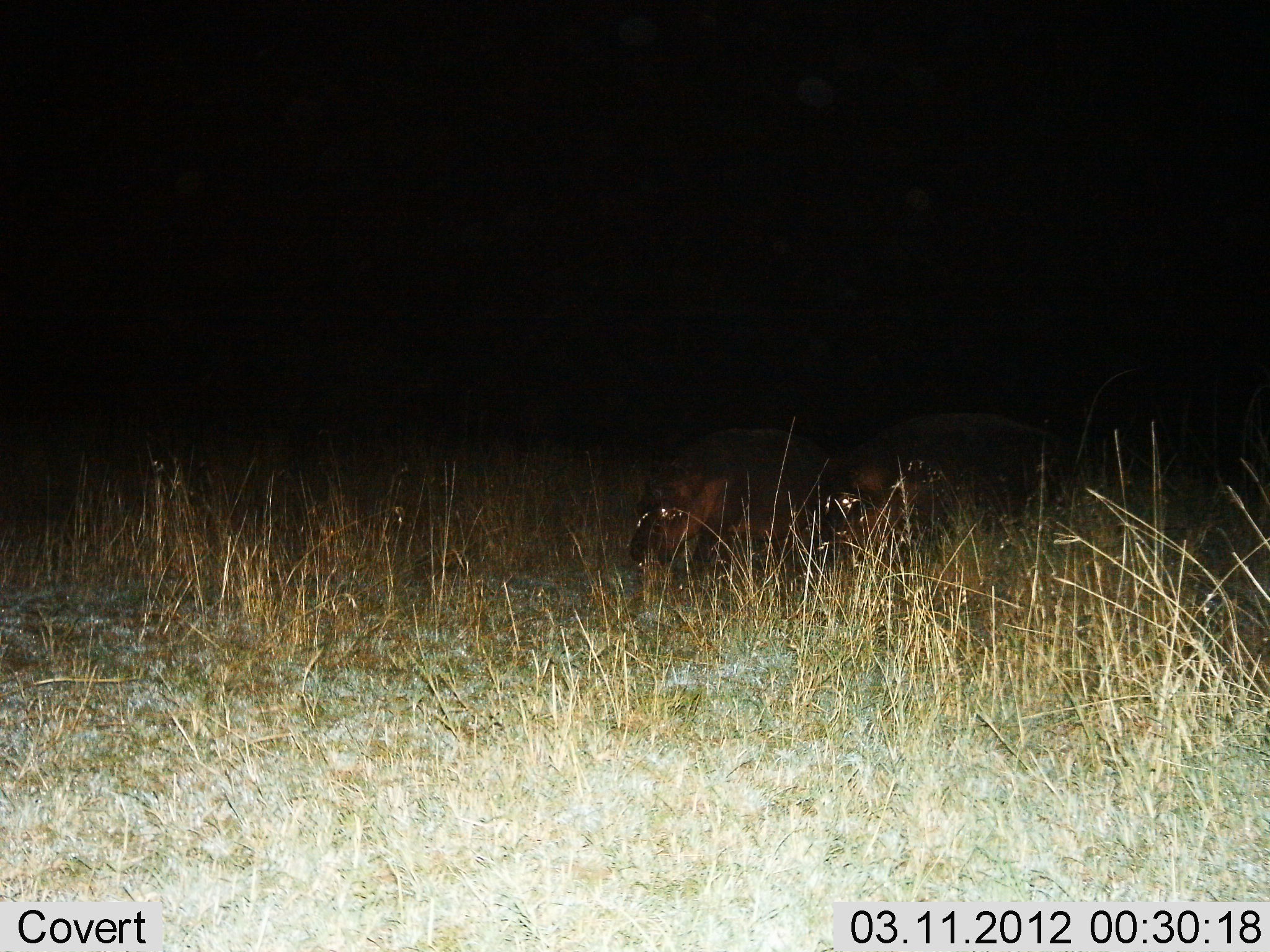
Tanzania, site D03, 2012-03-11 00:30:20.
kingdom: Animalia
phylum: Chordata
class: Mammalia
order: Artiodactyla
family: Hippopotamidae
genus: Hippopotamus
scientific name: Hippopotamus amphibius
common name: hippopotamus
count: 2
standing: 58%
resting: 0%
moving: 17%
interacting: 0%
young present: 0%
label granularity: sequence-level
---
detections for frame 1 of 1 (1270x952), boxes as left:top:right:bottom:
animal: 626:425:821:578; 816:451:965:567